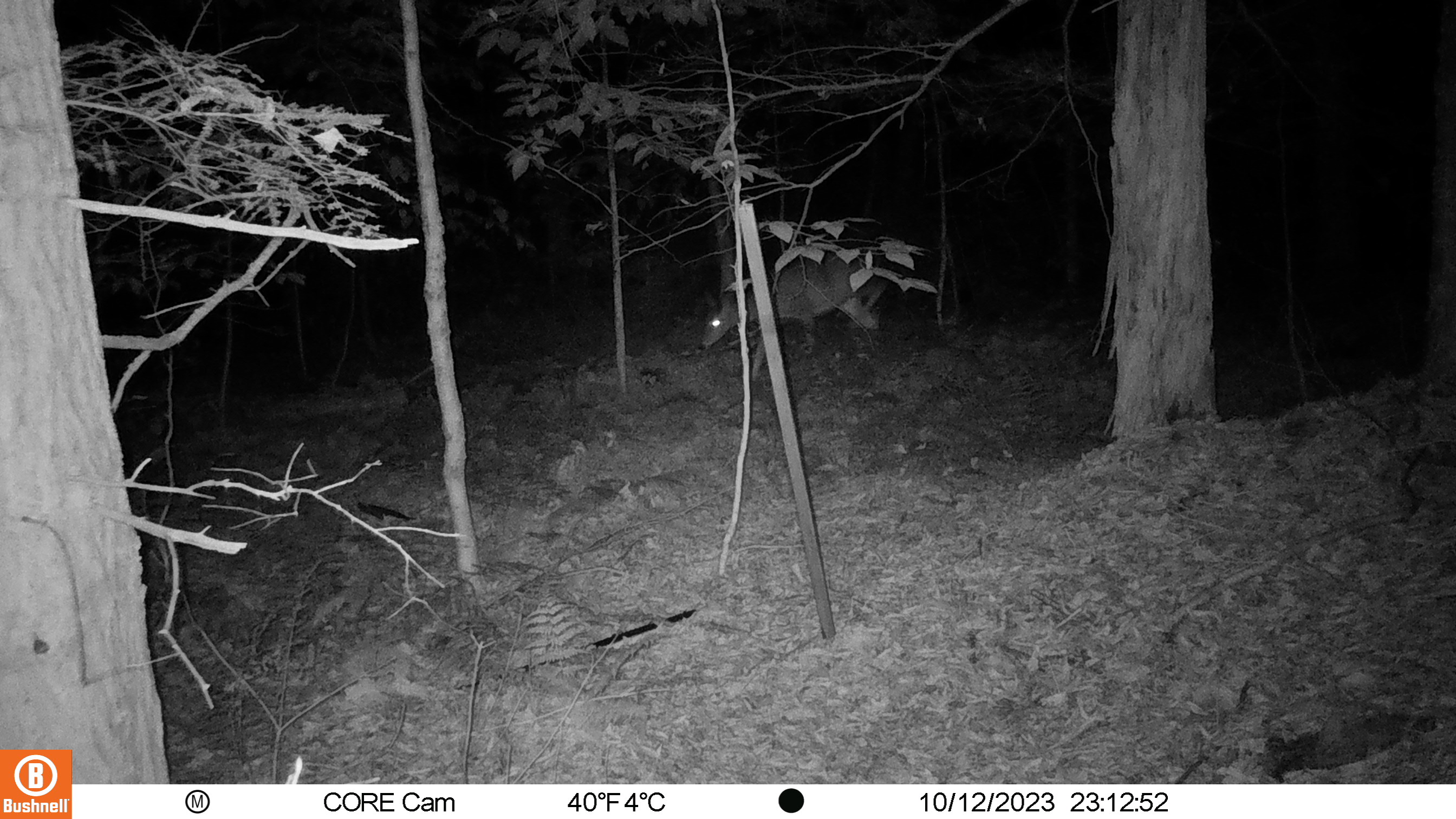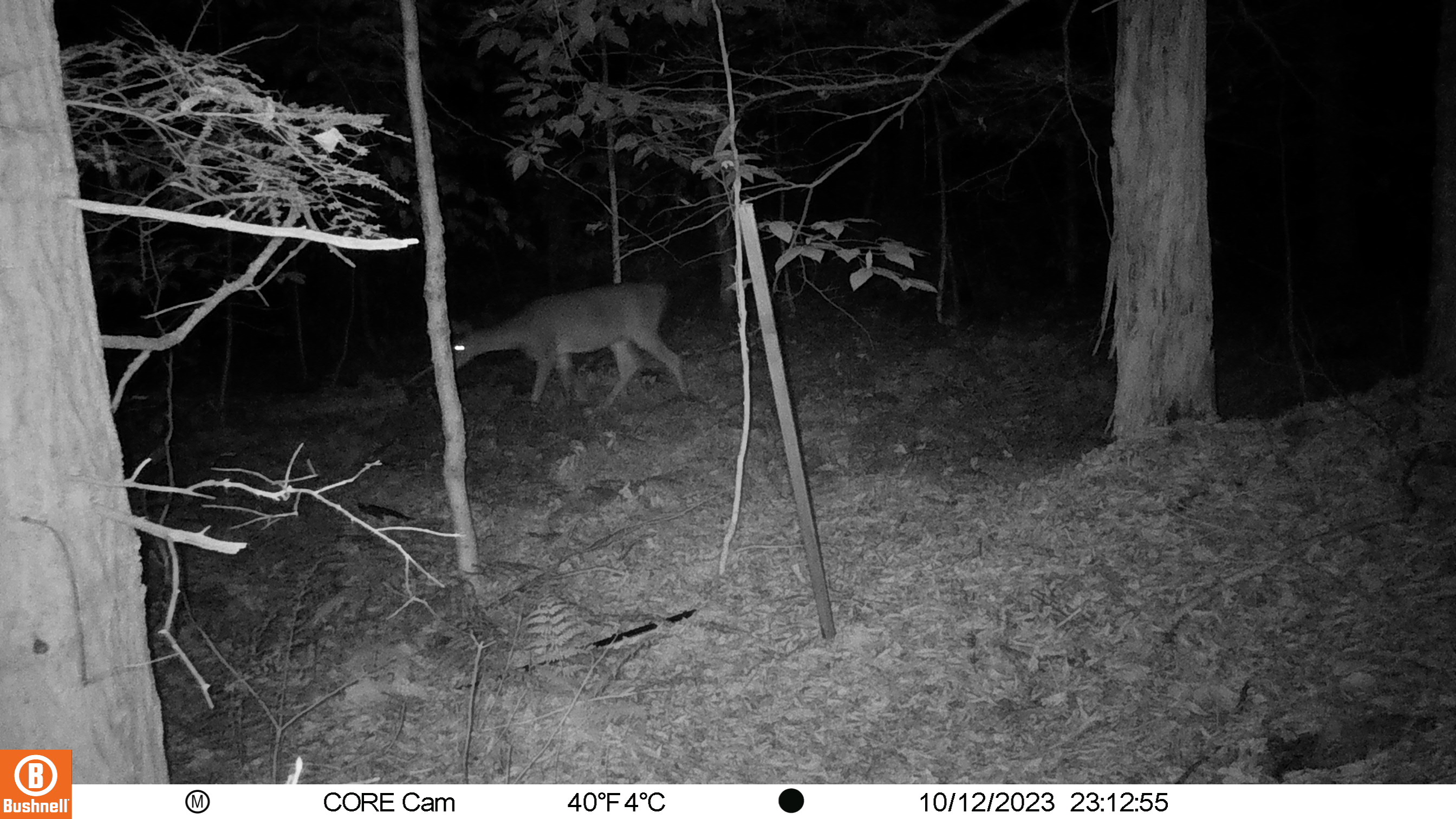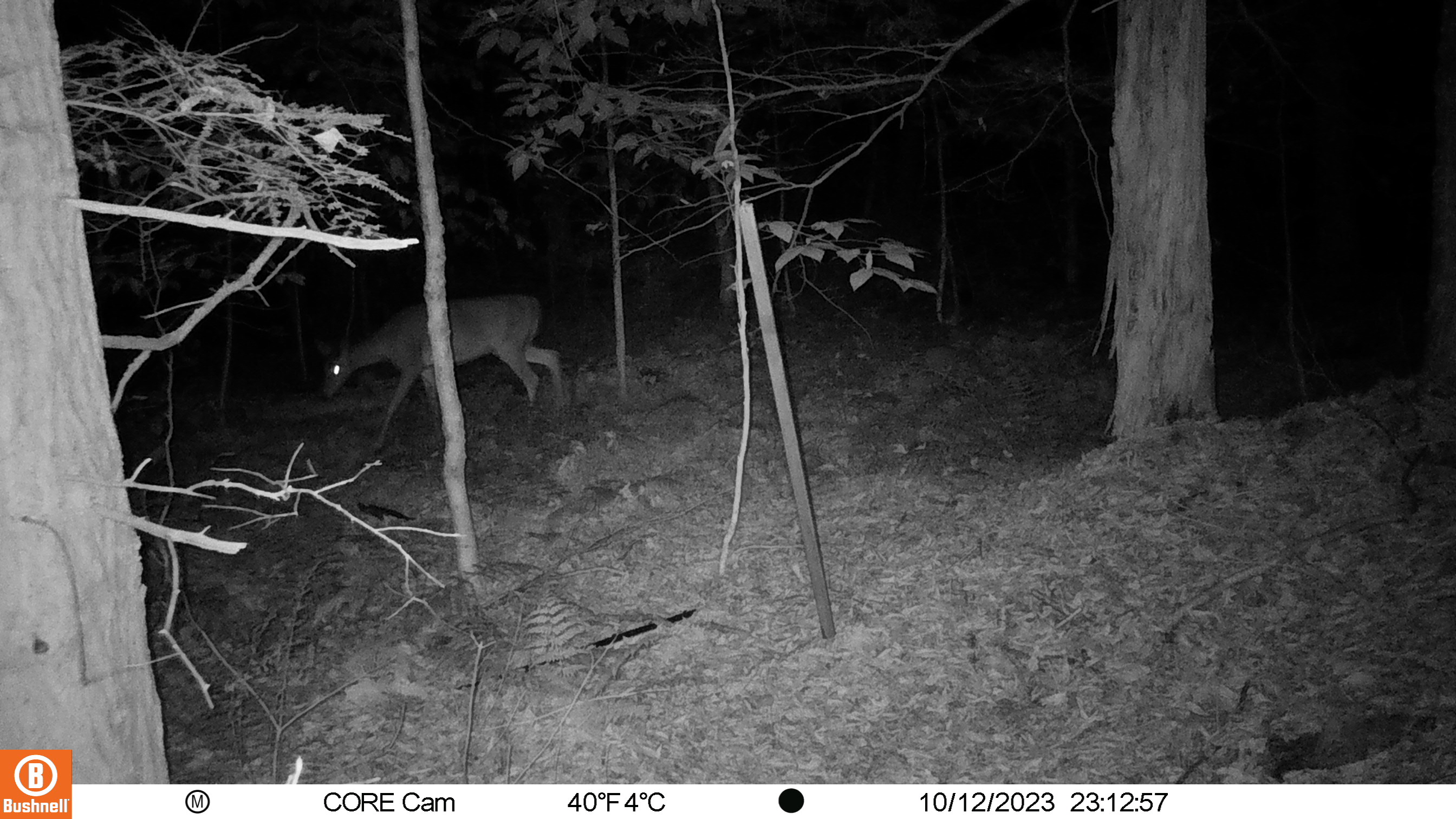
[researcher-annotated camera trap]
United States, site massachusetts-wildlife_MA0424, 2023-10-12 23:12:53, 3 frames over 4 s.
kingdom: Animalia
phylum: Chordata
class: Mammalia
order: Artiodactyla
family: Cervidae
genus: Odocoileus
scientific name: Odocoileus virginianus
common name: white-tailed deer